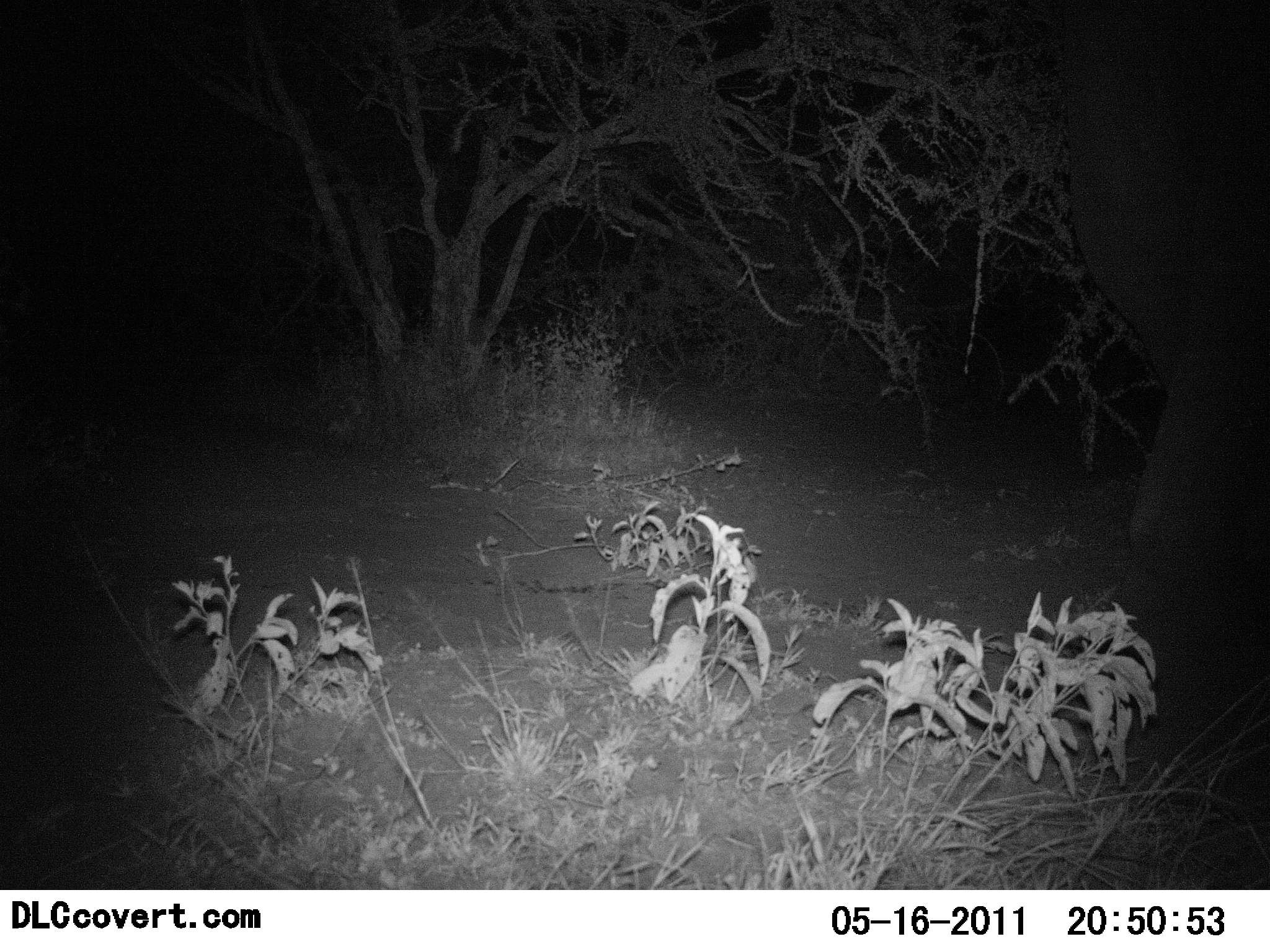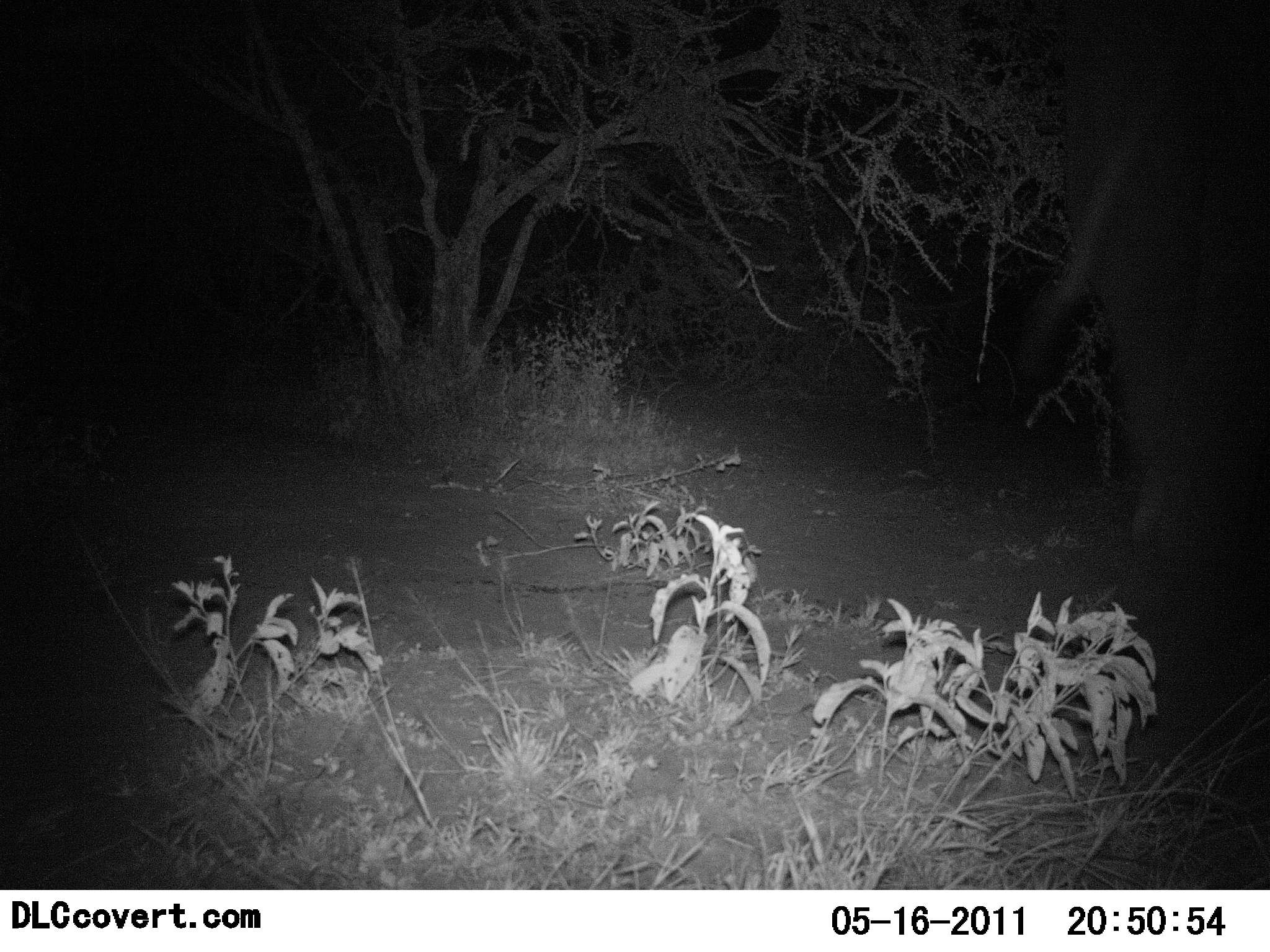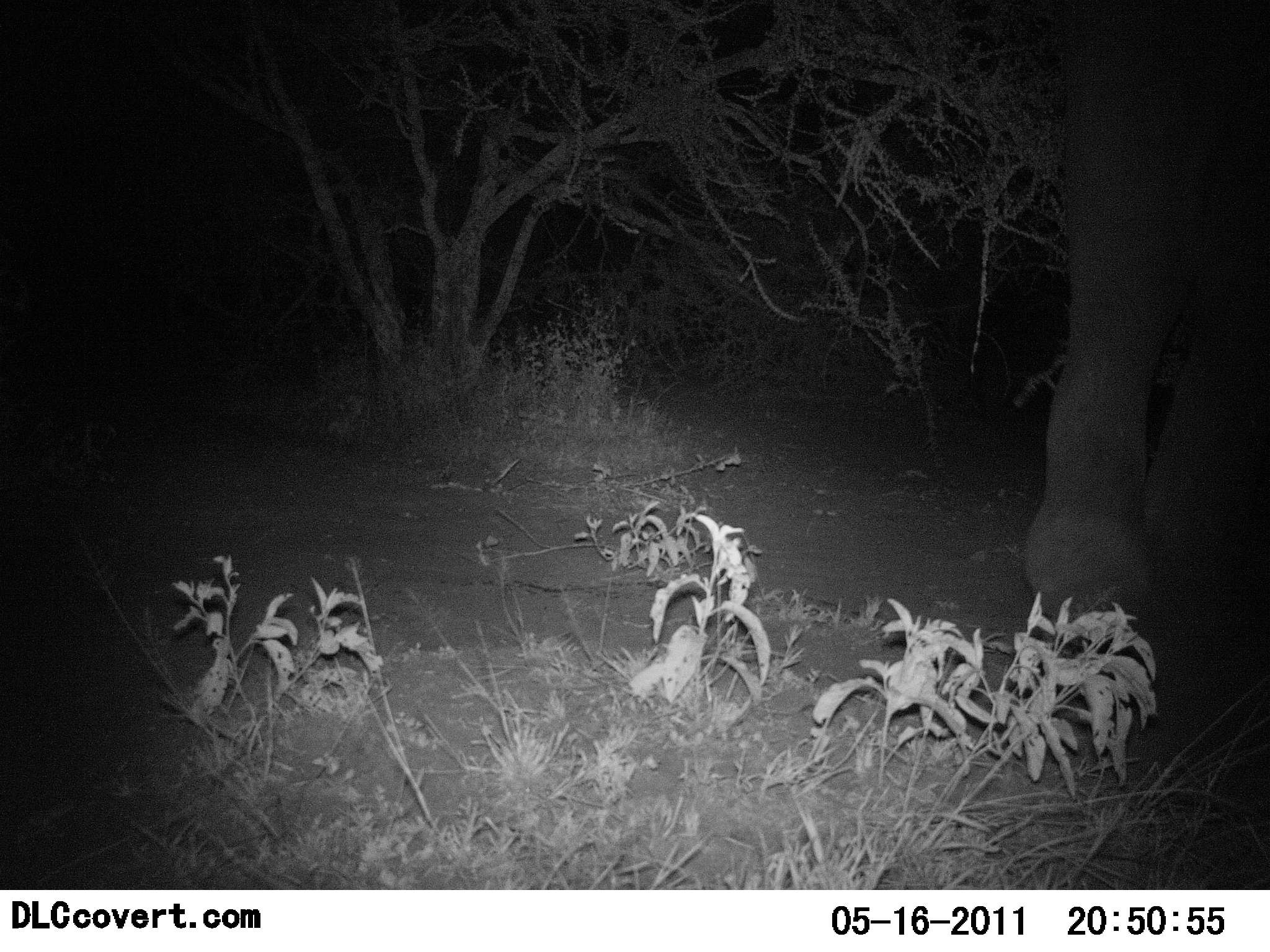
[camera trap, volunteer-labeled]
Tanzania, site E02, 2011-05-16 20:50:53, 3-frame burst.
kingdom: Animalia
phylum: Chordata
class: Mammalia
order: Proboscidea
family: Elephantidae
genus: Loxodonta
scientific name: Loxodonta africana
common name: african bush elephant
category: elephant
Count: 1.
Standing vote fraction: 25%.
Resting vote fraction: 0%.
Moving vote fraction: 83%.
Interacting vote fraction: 0%.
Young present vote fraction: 0%.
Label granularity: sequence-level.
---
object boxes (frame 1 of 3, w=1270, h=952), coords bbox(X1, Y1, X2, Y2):
animal: bbox(1067, 1, 1269, 557)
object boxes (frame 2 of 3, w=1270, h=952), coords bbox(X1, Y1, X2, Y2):
animal: bbox(993, 0, 1270, 572)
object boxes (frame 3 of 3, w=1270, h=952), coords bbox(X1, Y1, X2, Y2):
animal: bbox(1024, 3, 1268, 621)